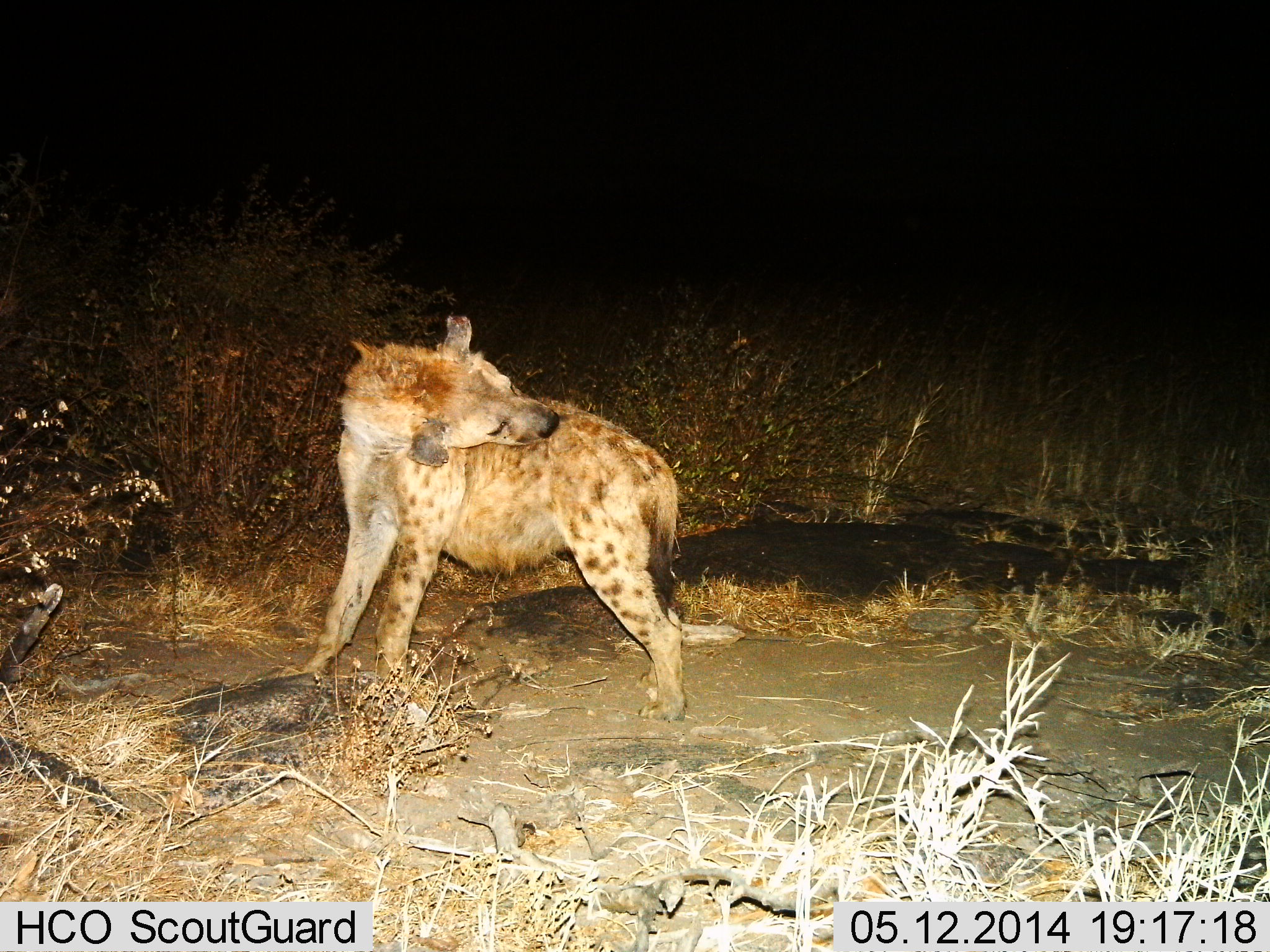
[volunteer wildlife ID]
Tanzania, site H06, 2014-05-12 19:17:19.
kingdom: Animalia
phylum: Chordata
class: Mammalia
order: Carnivora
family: Hyaenidae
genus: Crocuta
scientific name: Crocuta crocuta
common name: spotted hyena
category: hyenaspotted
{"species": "hyenaspotted (spotted hyena) (Crocuta crocuta)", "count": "1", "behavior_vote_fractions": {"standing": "90%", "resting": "10%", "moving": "0%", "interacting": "0%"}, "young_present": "0%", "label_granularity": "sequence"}